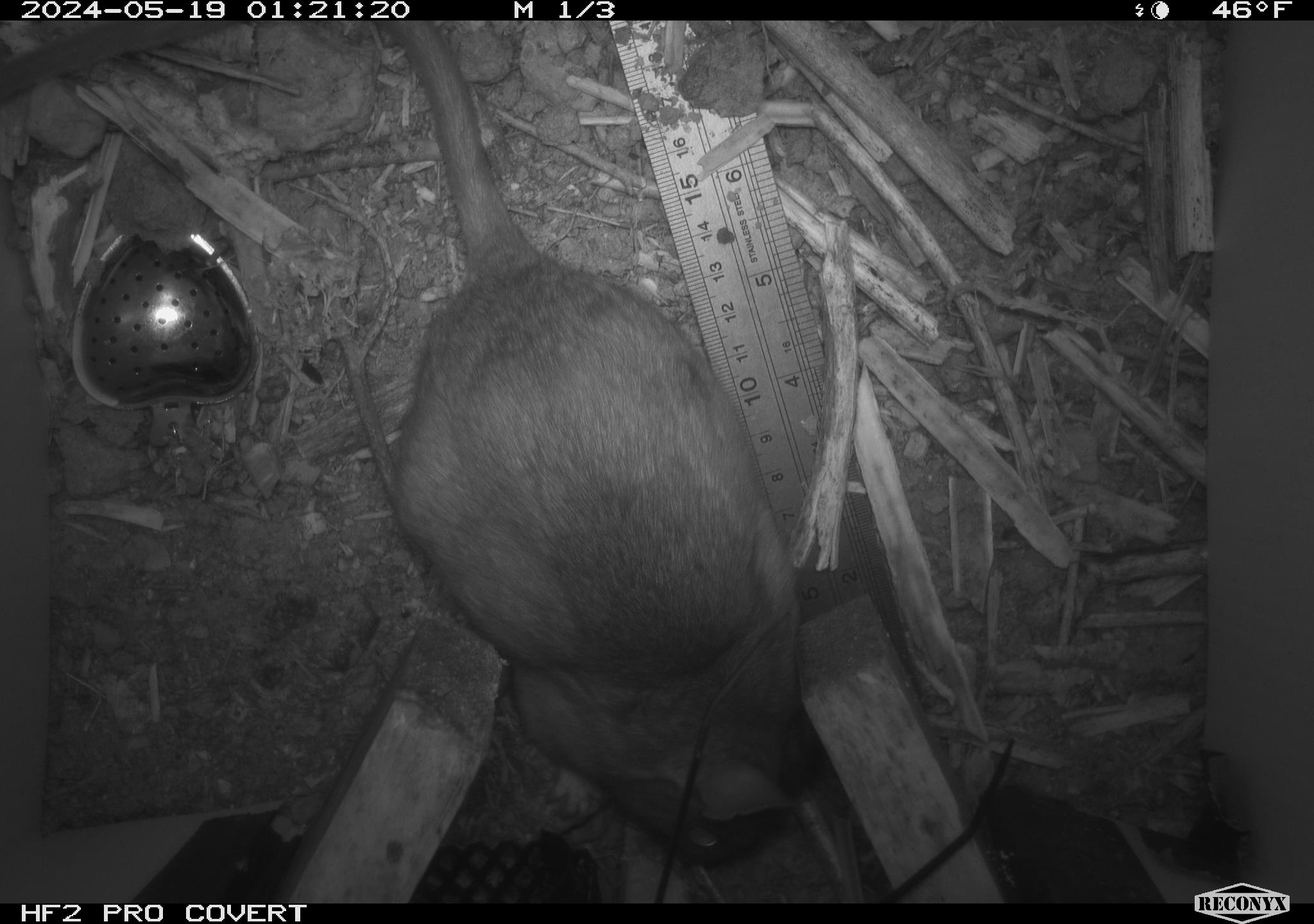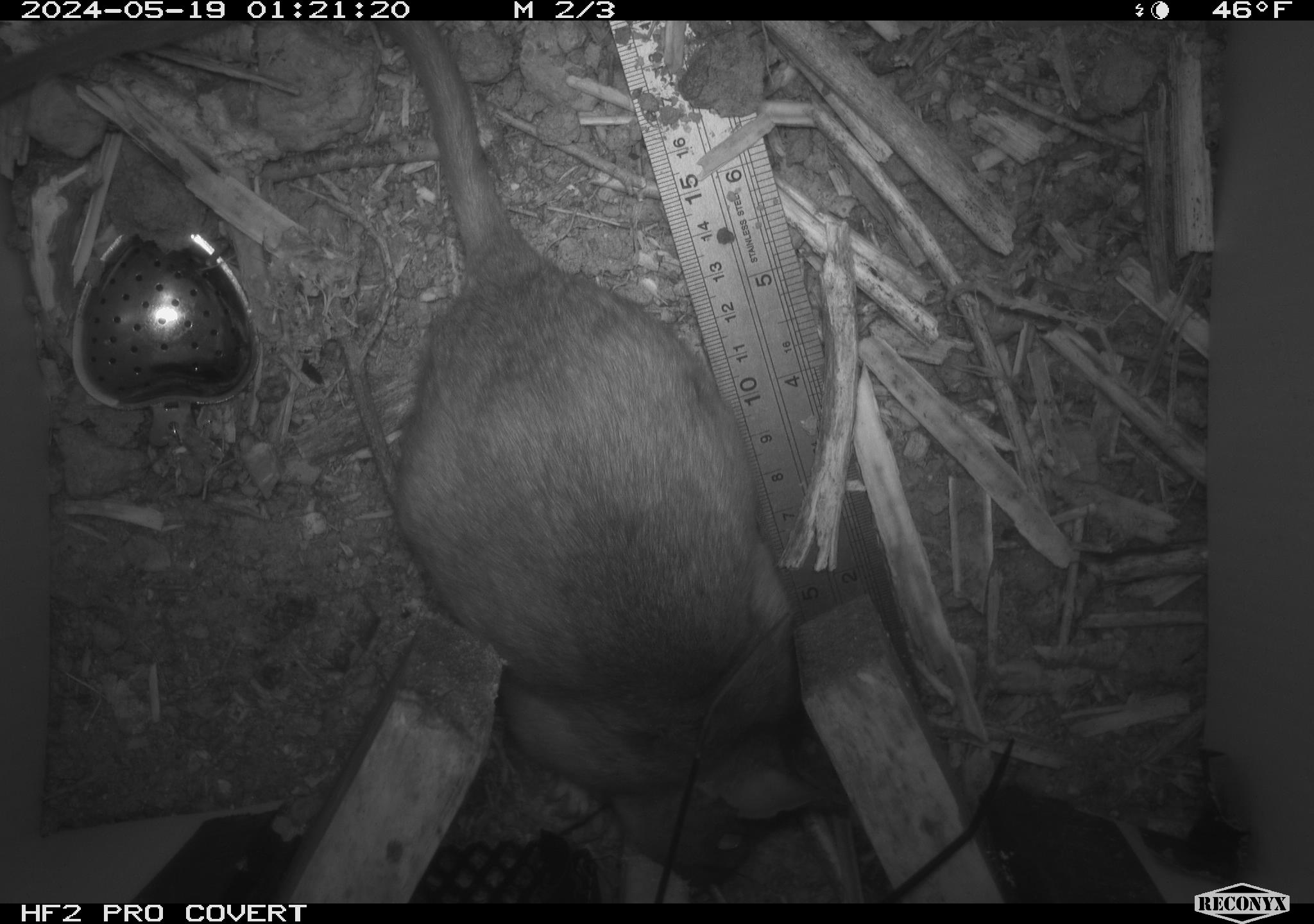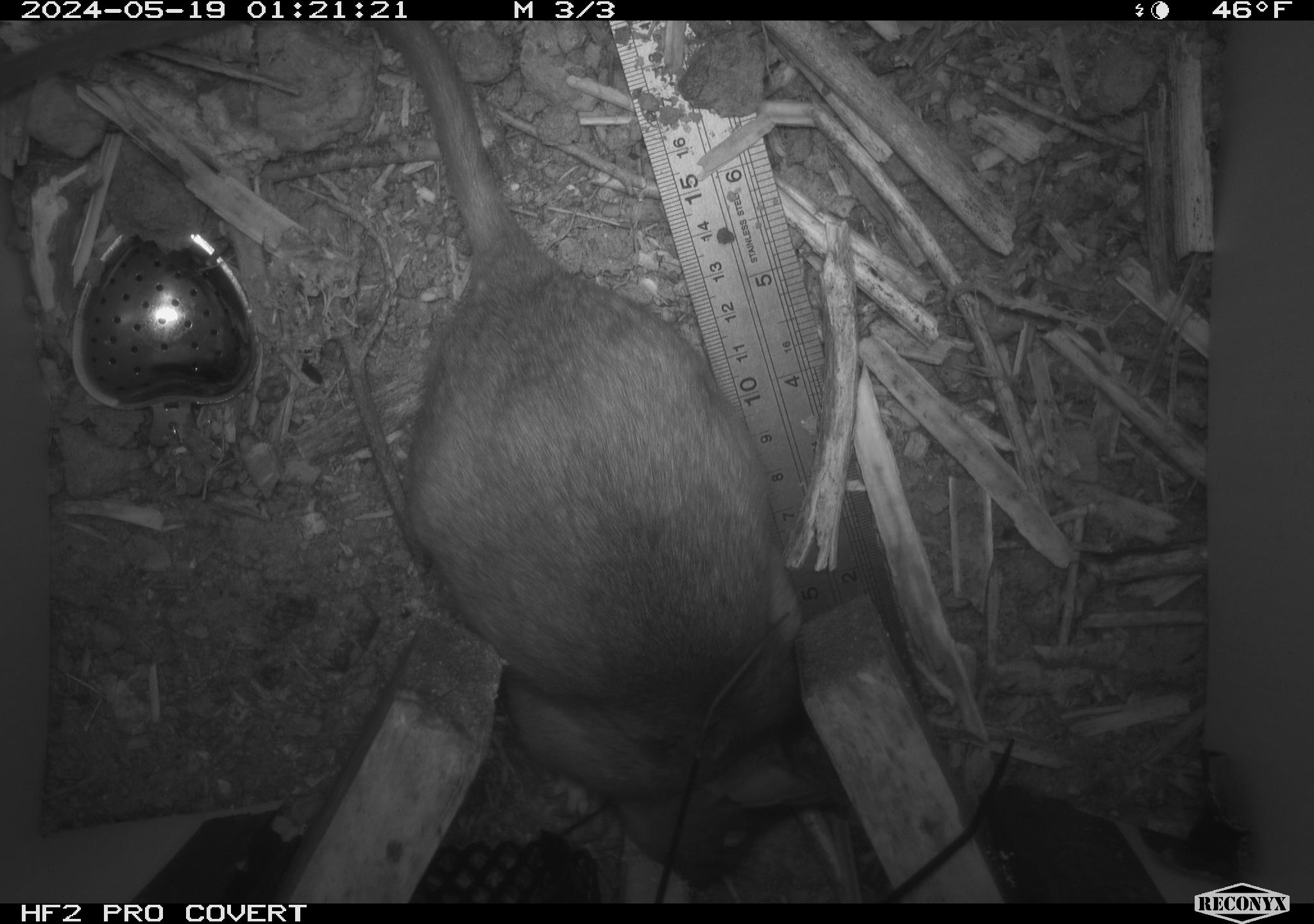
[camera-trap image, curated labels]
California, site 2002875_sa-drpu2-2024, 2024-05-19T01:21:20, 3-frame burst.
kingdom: Animalia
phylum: Chordata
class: Mammalia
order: Rodentia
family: Cricetidae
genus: Neotoma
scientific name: Neotoma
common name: pack rat or woodrat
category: neotoma species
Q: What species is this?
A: Neotoma species (pack rat or woodrat) (Neotoma).